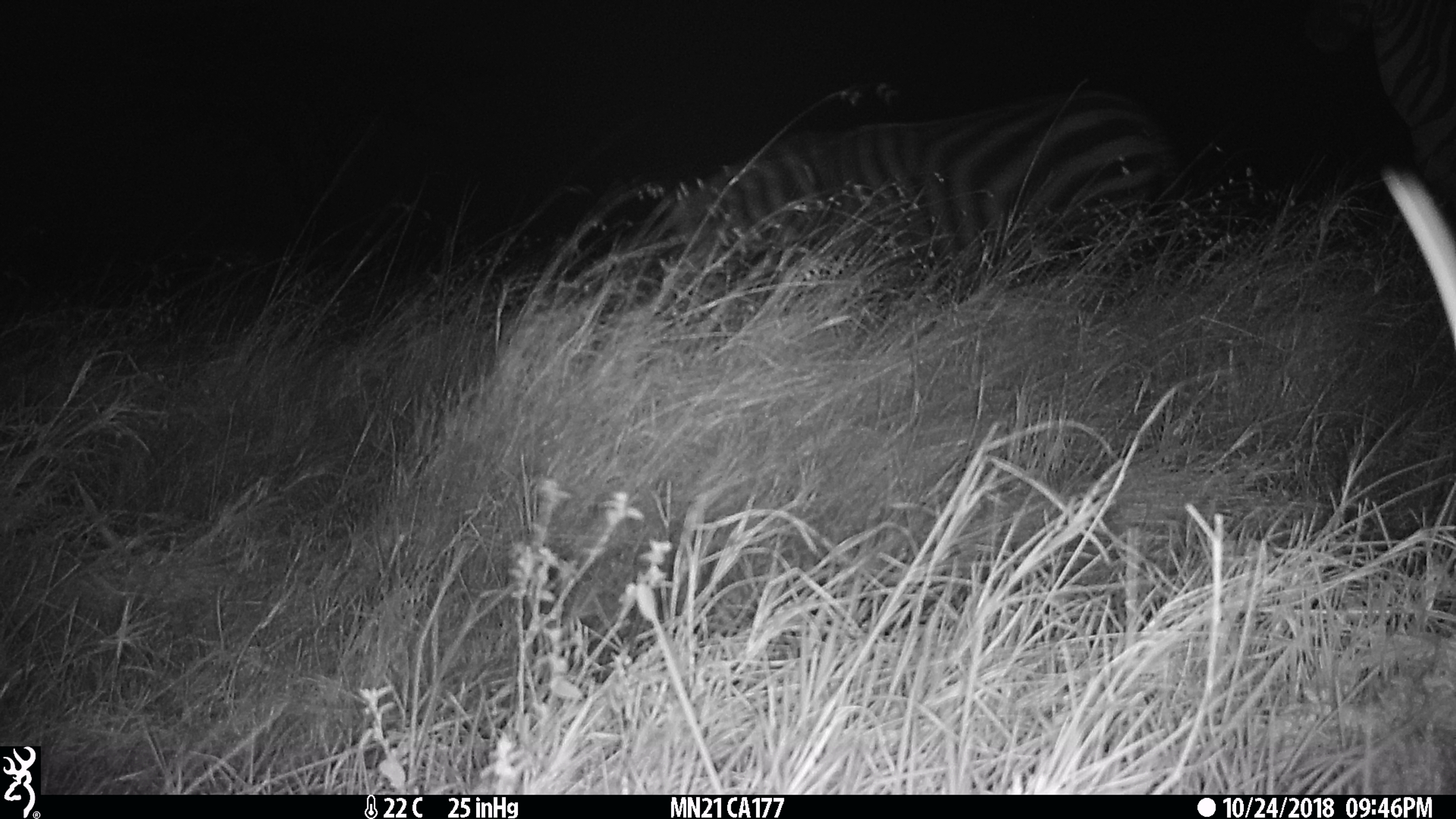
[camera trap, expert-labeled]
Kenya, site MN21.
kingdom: Animalia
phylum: Chordata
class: Mammalia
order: Perissodactyla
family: Equidae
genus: Equus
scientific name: Equus quagga burchellii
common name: burchell's zebra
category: zebra